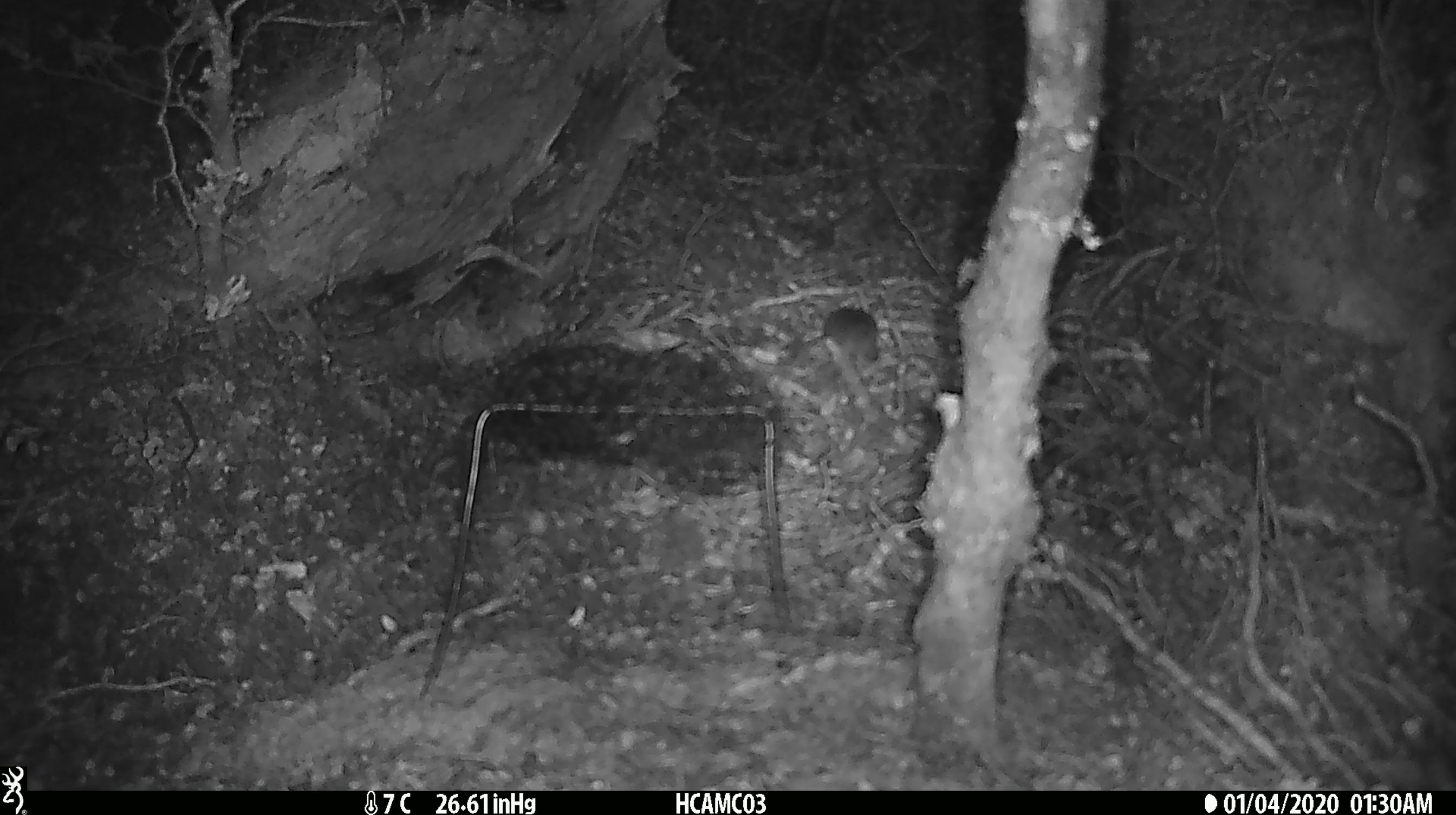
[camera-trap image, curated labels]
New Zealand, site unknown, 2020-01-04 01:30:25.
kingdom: Animalia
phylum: Chordata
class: Mammalia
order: Rodentia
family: Muridae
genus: Mus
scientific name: Mus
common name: mouse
Mouse (Mus).